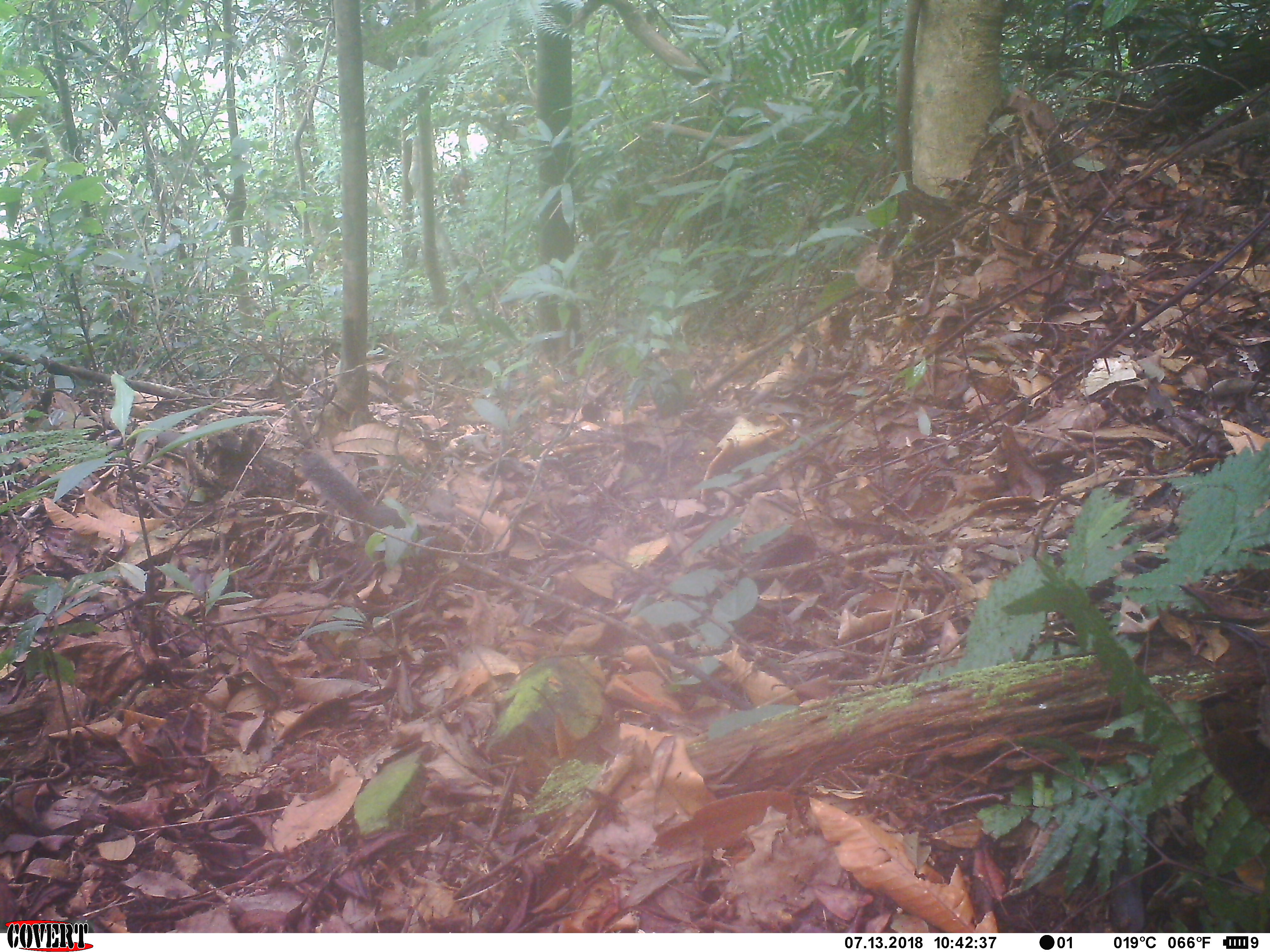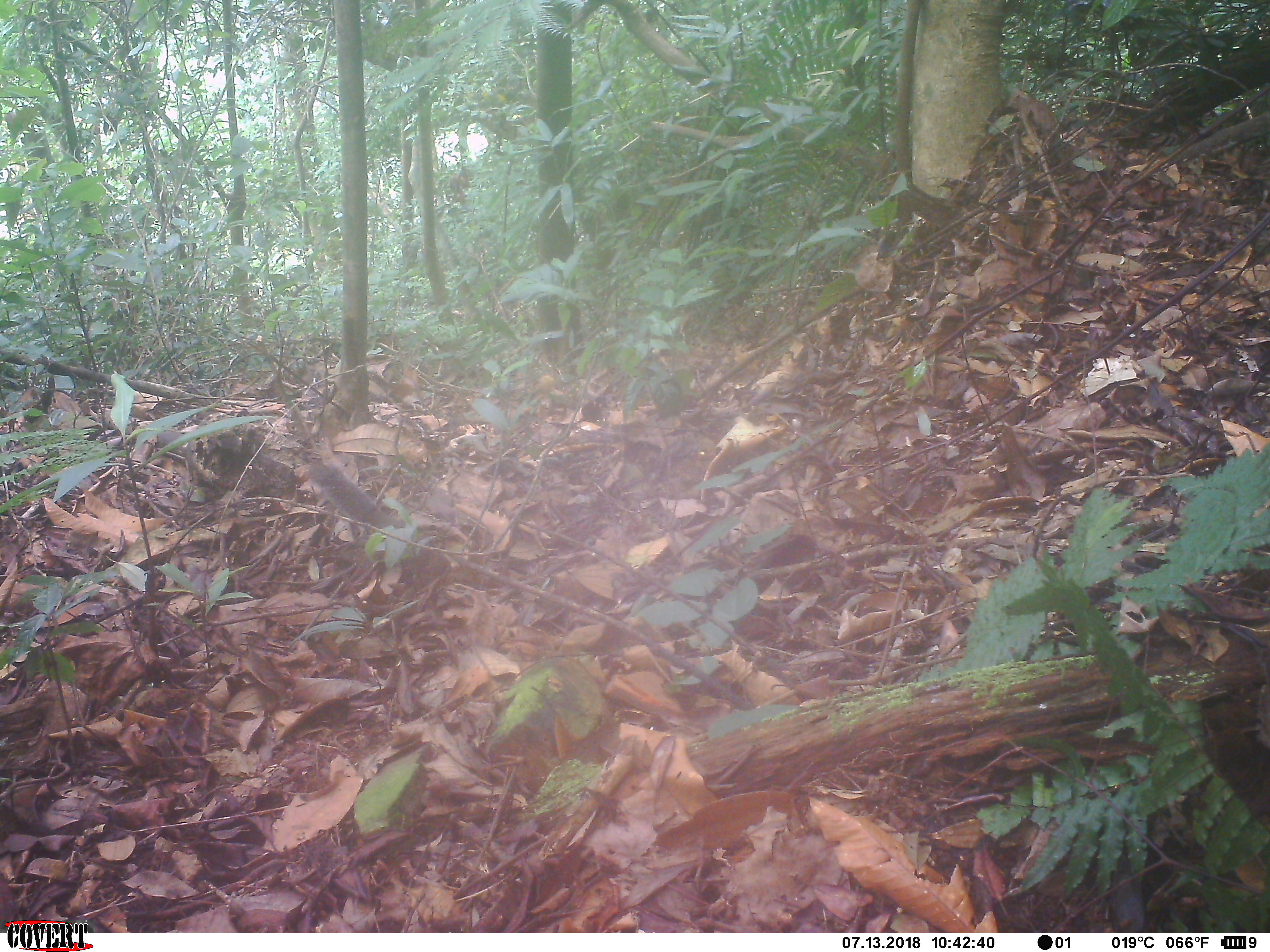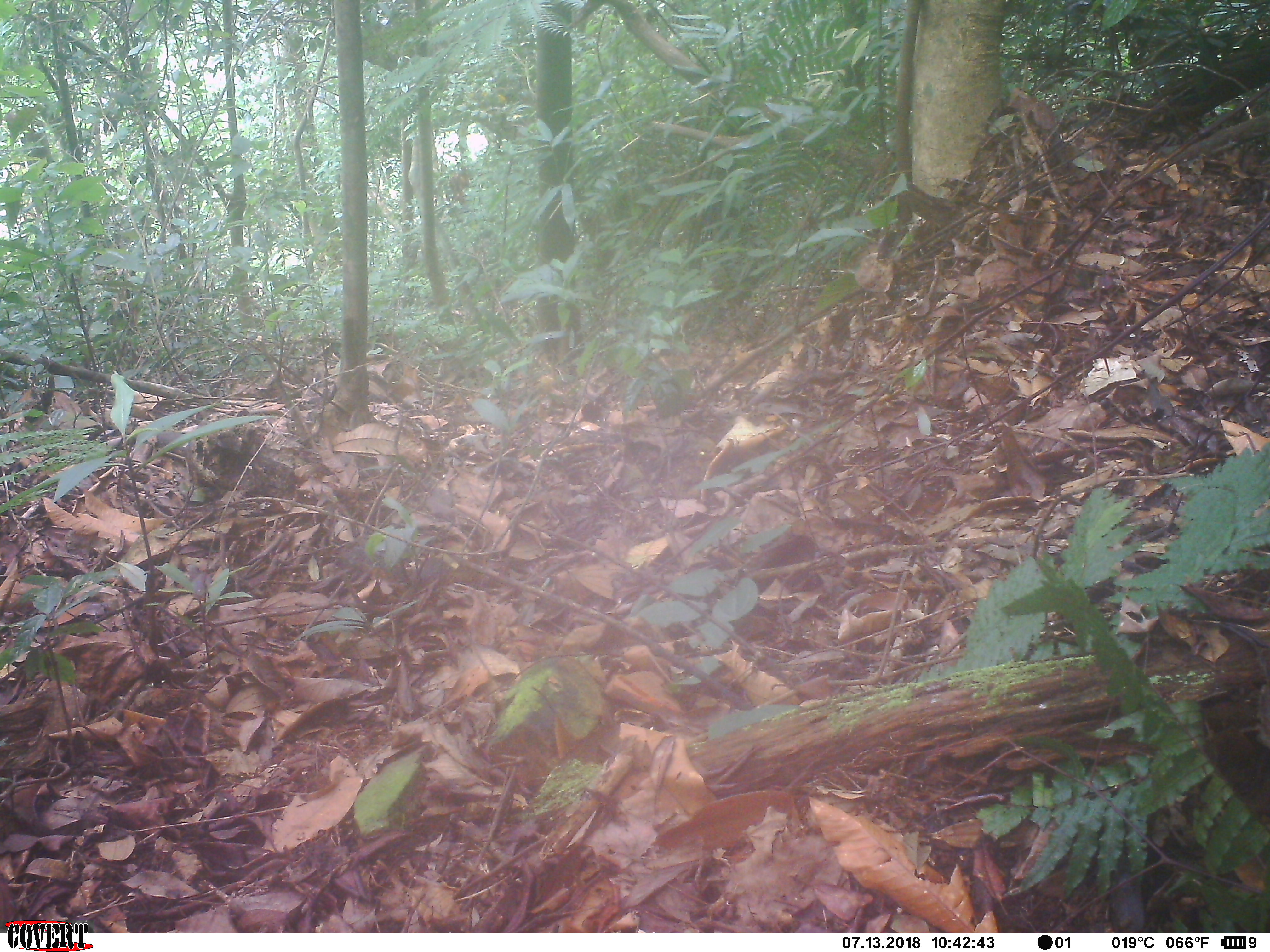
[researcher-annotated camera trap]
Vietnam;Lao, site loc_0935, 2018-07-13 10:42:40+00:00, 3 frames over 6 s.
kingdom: Animalia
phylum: Chordata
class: Mammalia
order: Rodentia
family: Sciuridae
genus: Dremomys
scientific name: Dremomys rufigenis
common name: red-cheeked squirrel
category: red cheeked squirrel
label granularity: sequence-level